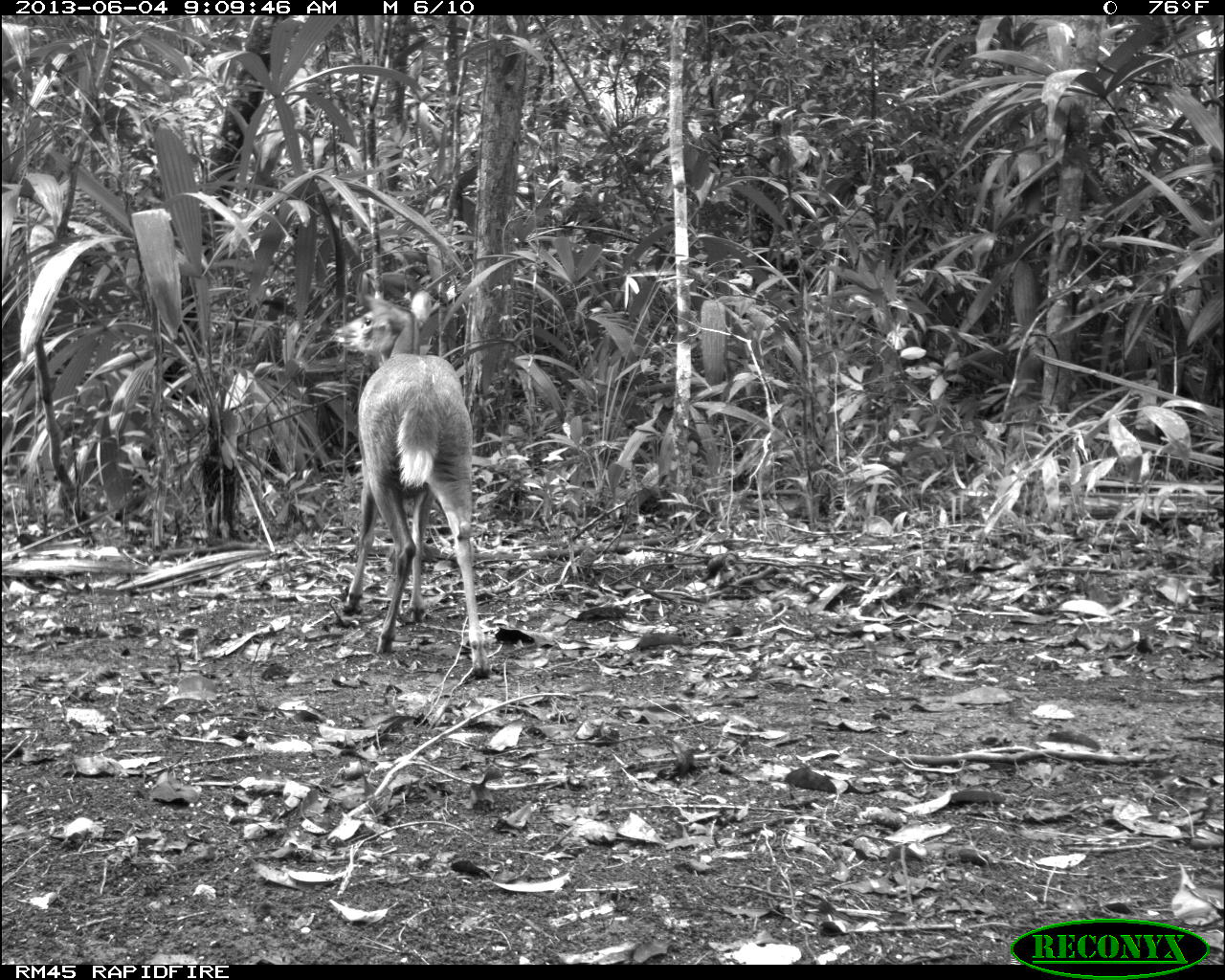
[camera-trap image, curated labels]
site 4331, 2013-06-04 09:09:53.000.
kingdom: Animalia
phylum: Chordata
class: Mammalia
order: Artiodactyla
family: Cervidae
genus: Mazama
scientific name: Mazama temama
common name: central american red brocket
Mazama temama (central american red brocket), count 1, sex female.